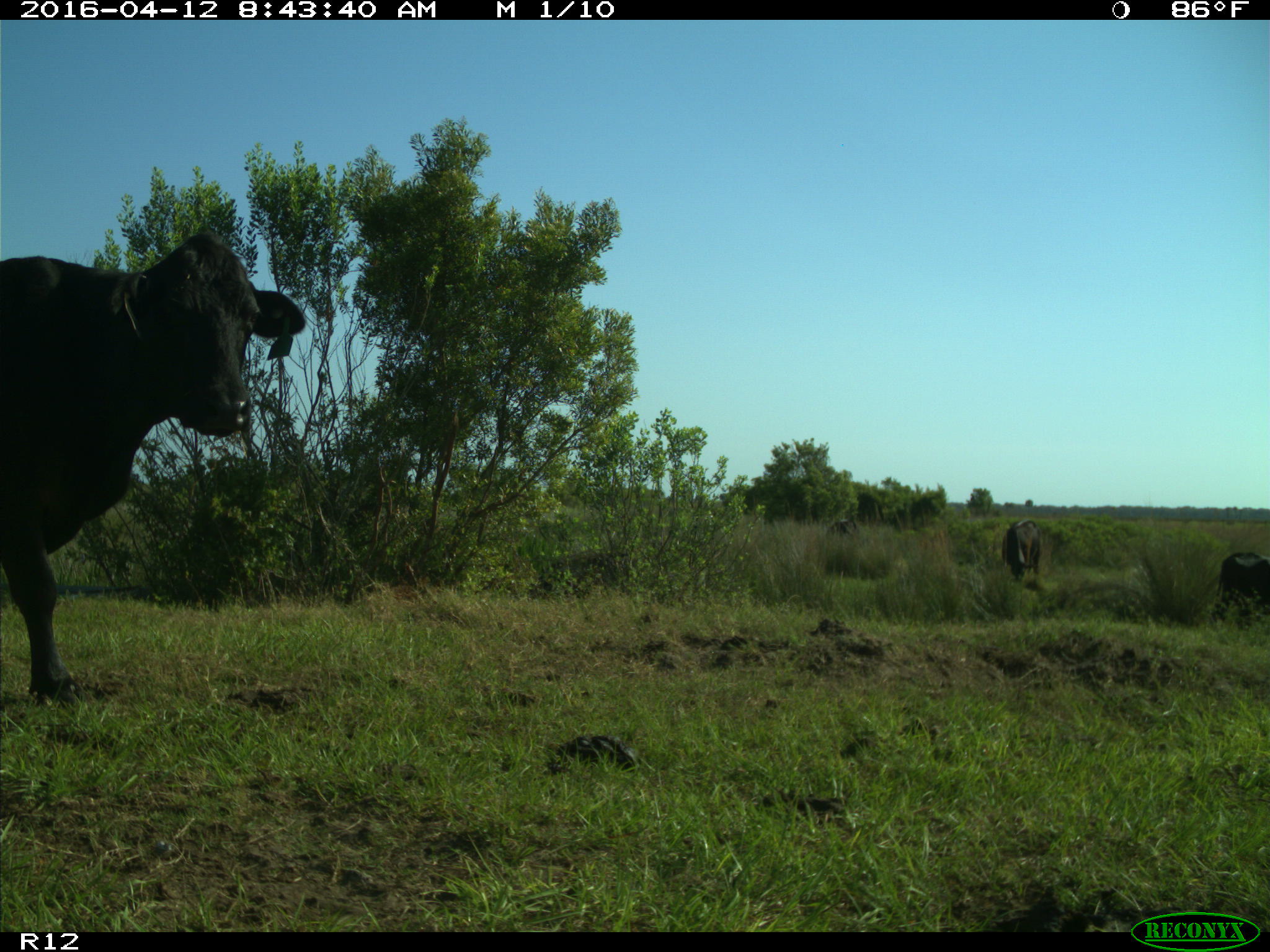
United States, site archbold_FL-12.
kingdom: Animalia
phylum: Chordata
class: Mammalia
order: Artiodactyla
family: Bovidae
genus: Bos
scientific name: Bos taurus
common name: domestic cow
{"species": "Bos taurus (domestic cow)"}